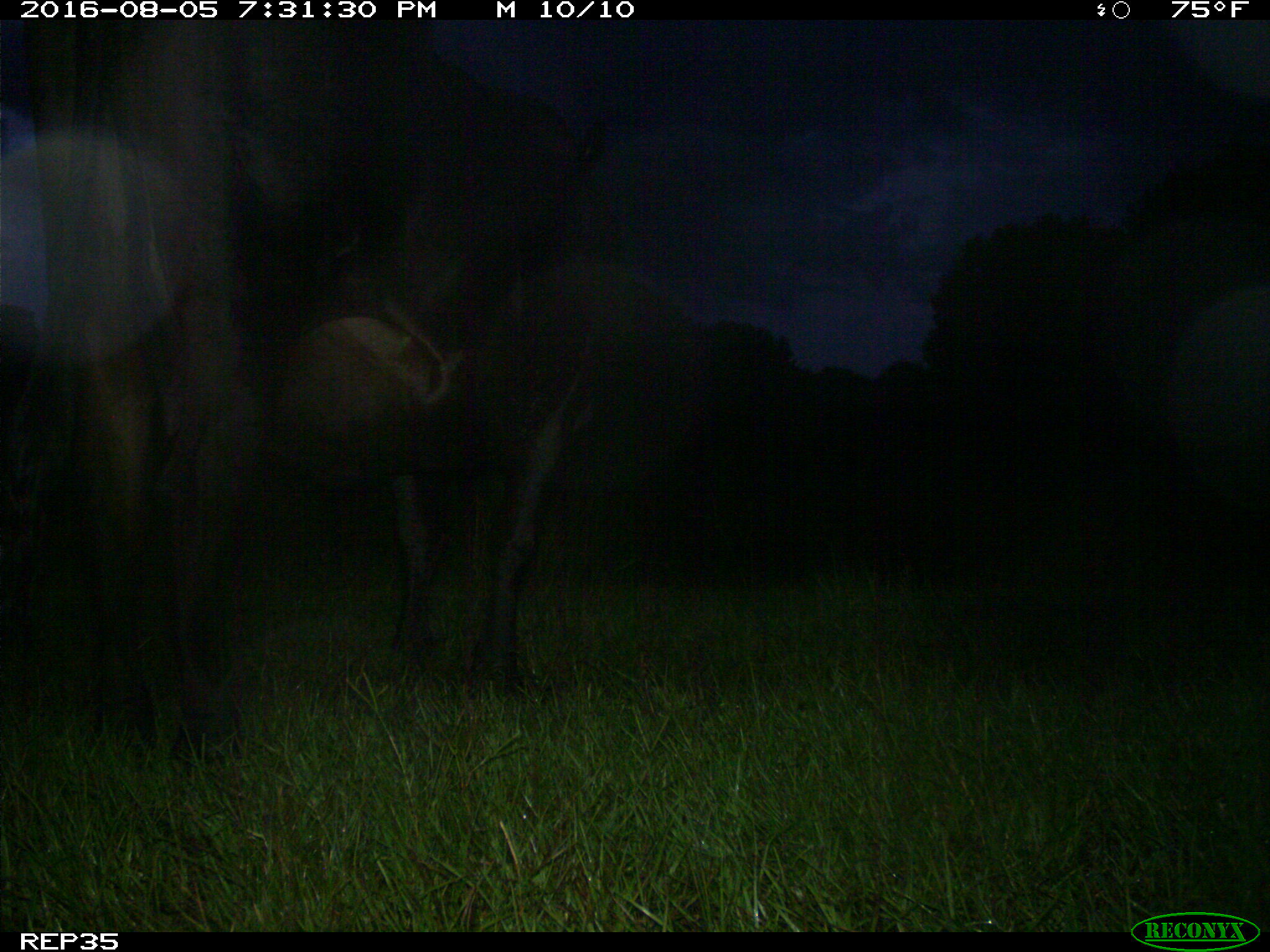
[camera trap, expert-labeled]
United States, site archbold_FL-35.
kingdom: Animalia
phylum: Chordata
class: Mammalia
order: Artiodactyla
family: Bovidae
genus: Bos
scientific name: Bos taurus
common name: domestic cow